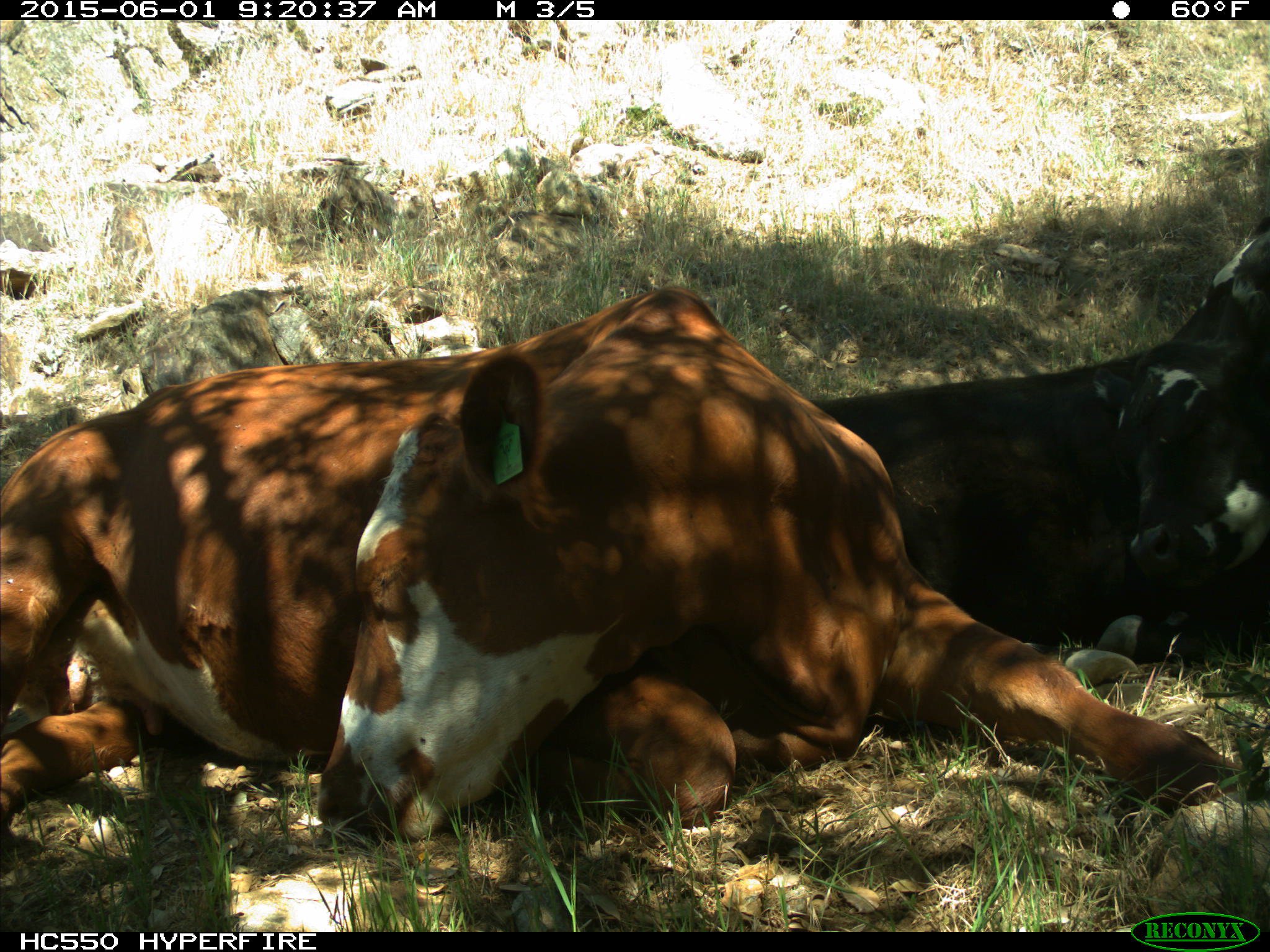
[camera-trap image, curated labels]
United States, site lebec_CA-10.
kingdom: Animalia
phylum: Chordata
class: Mammalia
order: Artiodactyla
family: Bovidae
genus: Bos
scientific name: Bos taurus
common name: domestic cow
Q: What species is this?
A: Bos taurus (domestic cow).